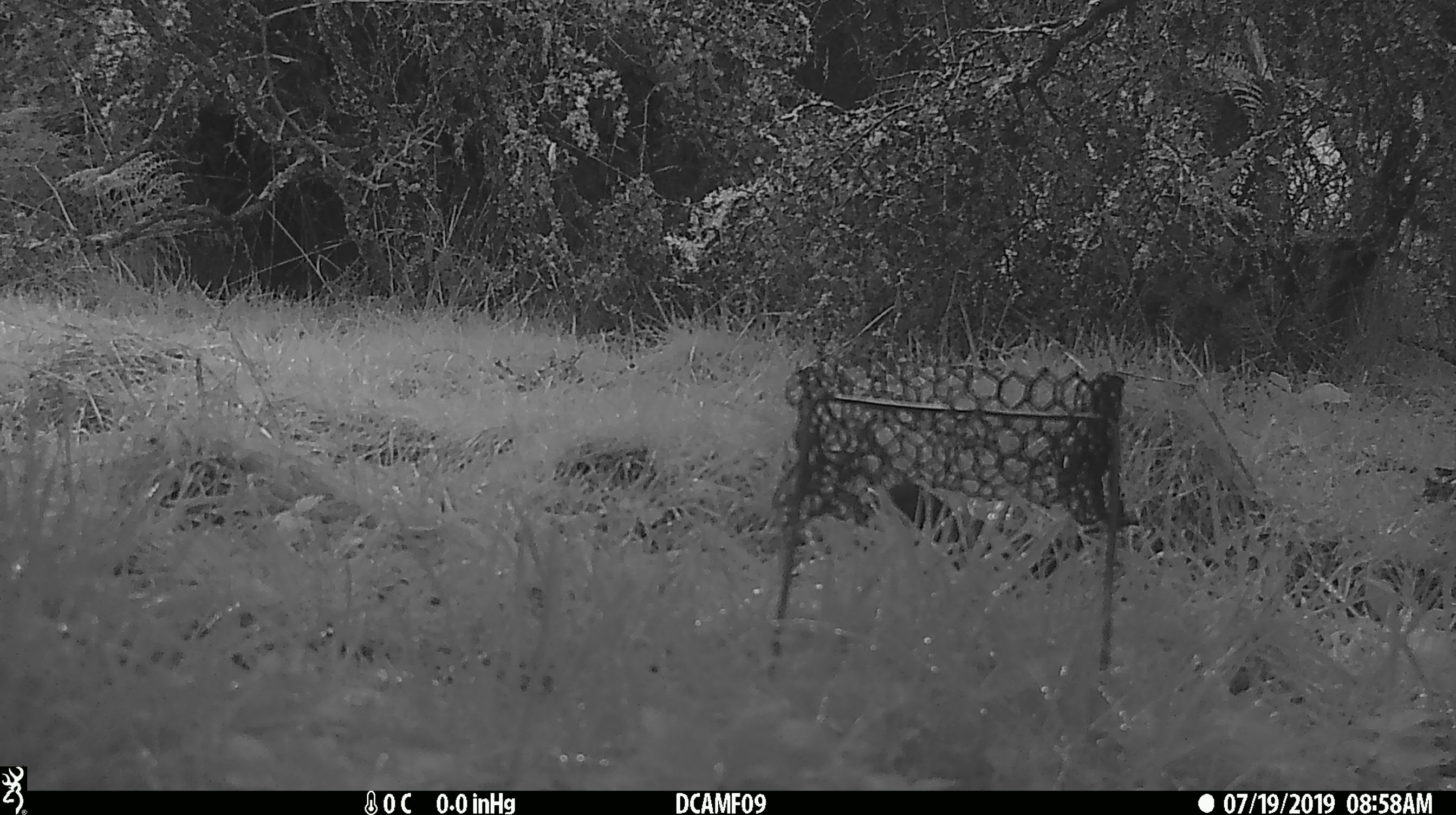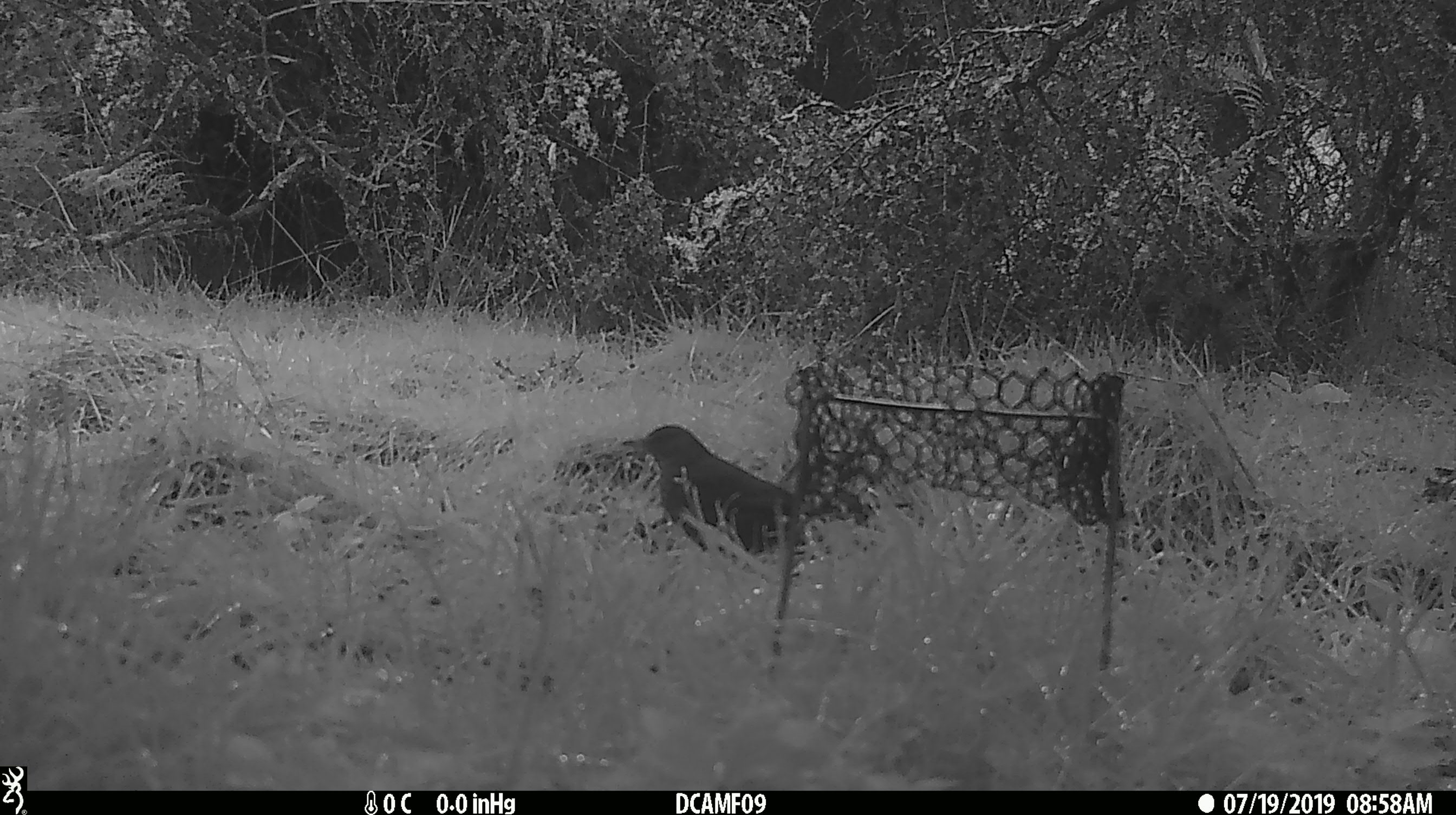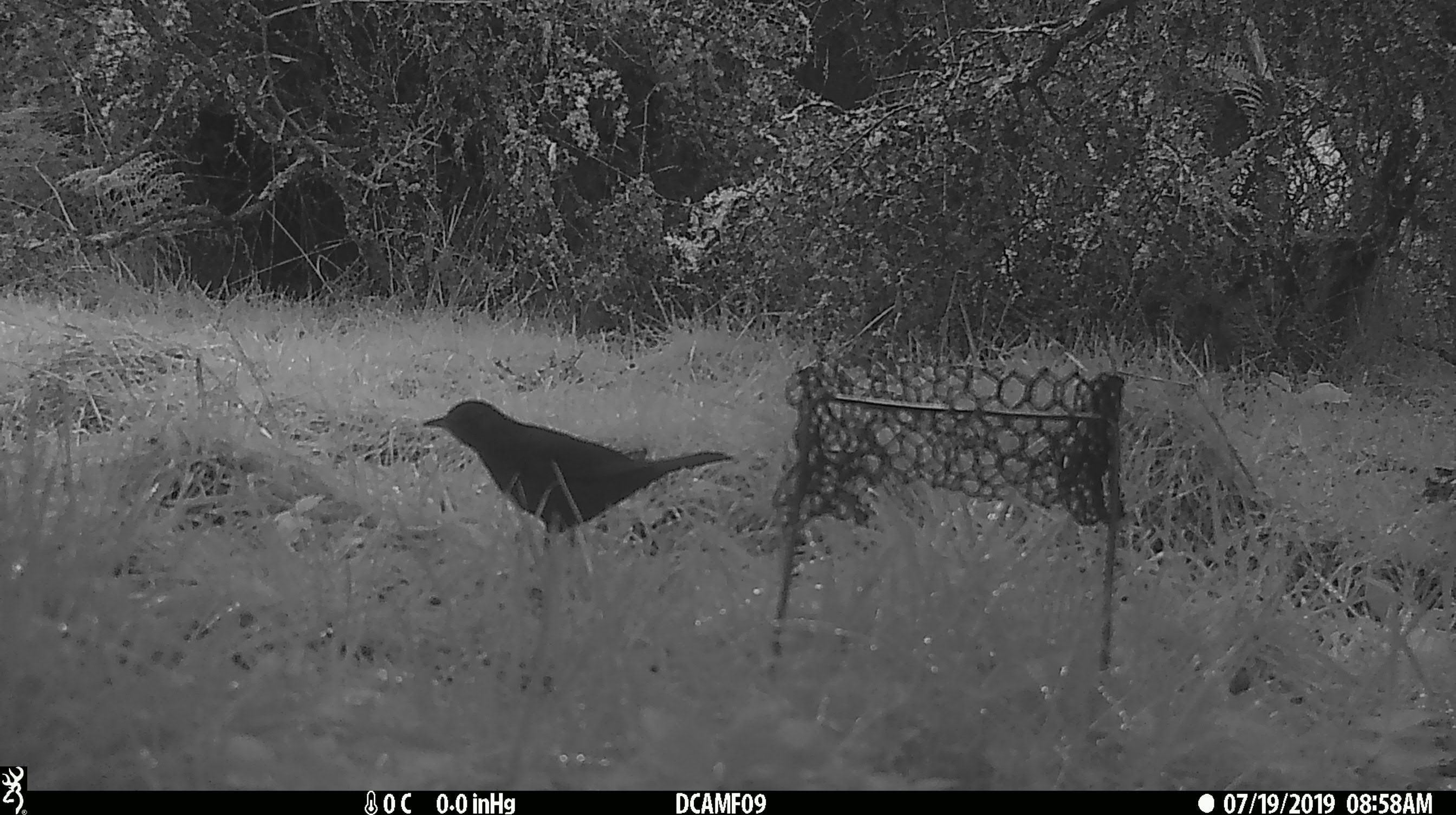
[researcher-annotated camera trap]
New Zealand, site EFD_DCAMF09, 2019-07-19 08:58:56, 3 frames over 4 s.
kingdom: Animalia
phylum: Chordata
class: Aves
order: Passeriformes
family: Turdidae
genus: Turdus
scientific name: Turdus merula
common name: eurasian blackbird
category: blackbird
Blackbird (eurasian blackbird) (Turdus merula).